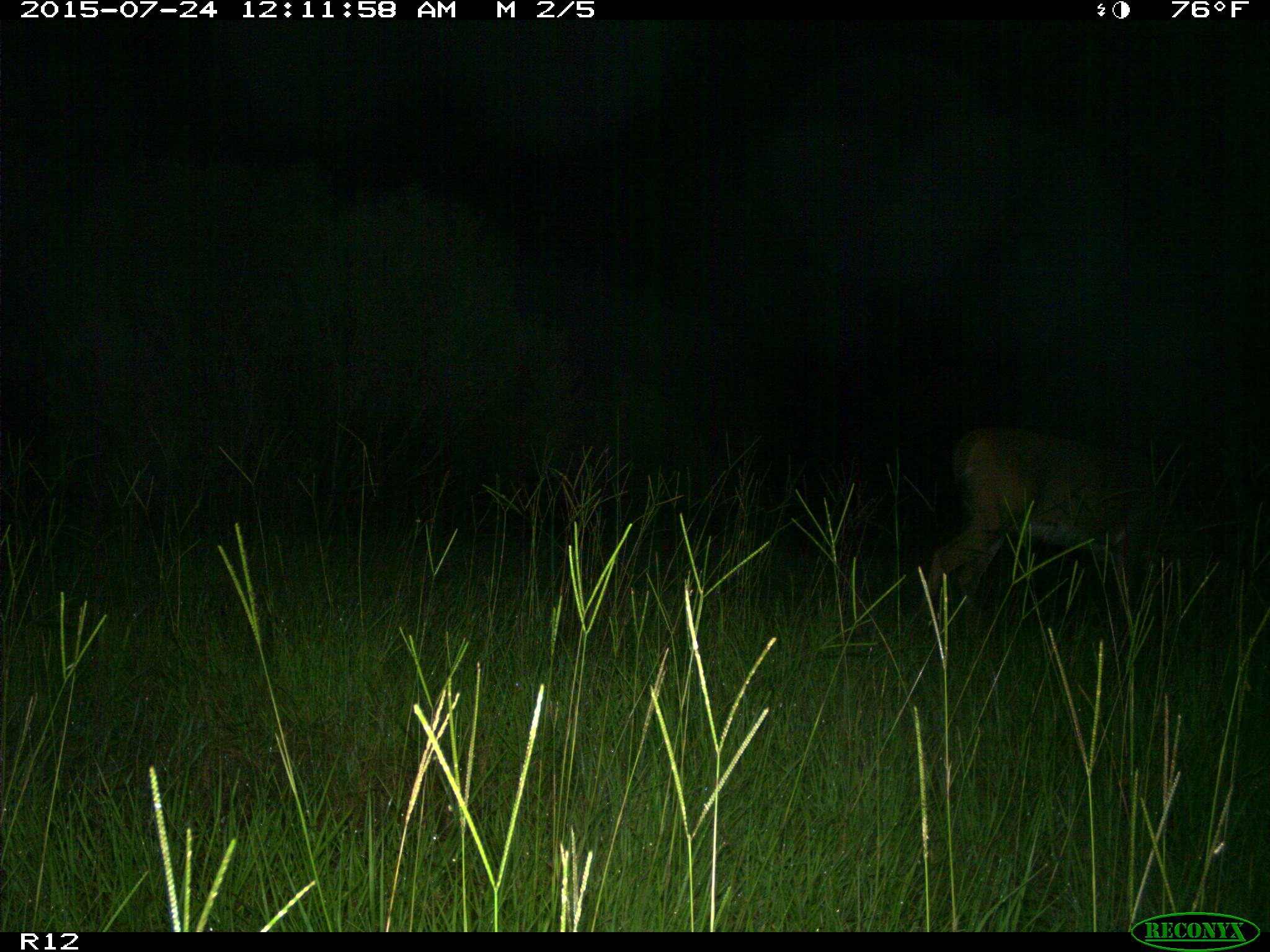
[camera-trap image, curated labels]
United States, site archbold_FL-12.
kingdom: Animalia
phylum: Chordata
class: Mammalia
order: Artiodactyla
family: Cervidae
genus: Odocoileus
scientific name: Odocoileus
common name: deer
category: unidentified deer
Unidentified deer (deer) (Odocoileus).